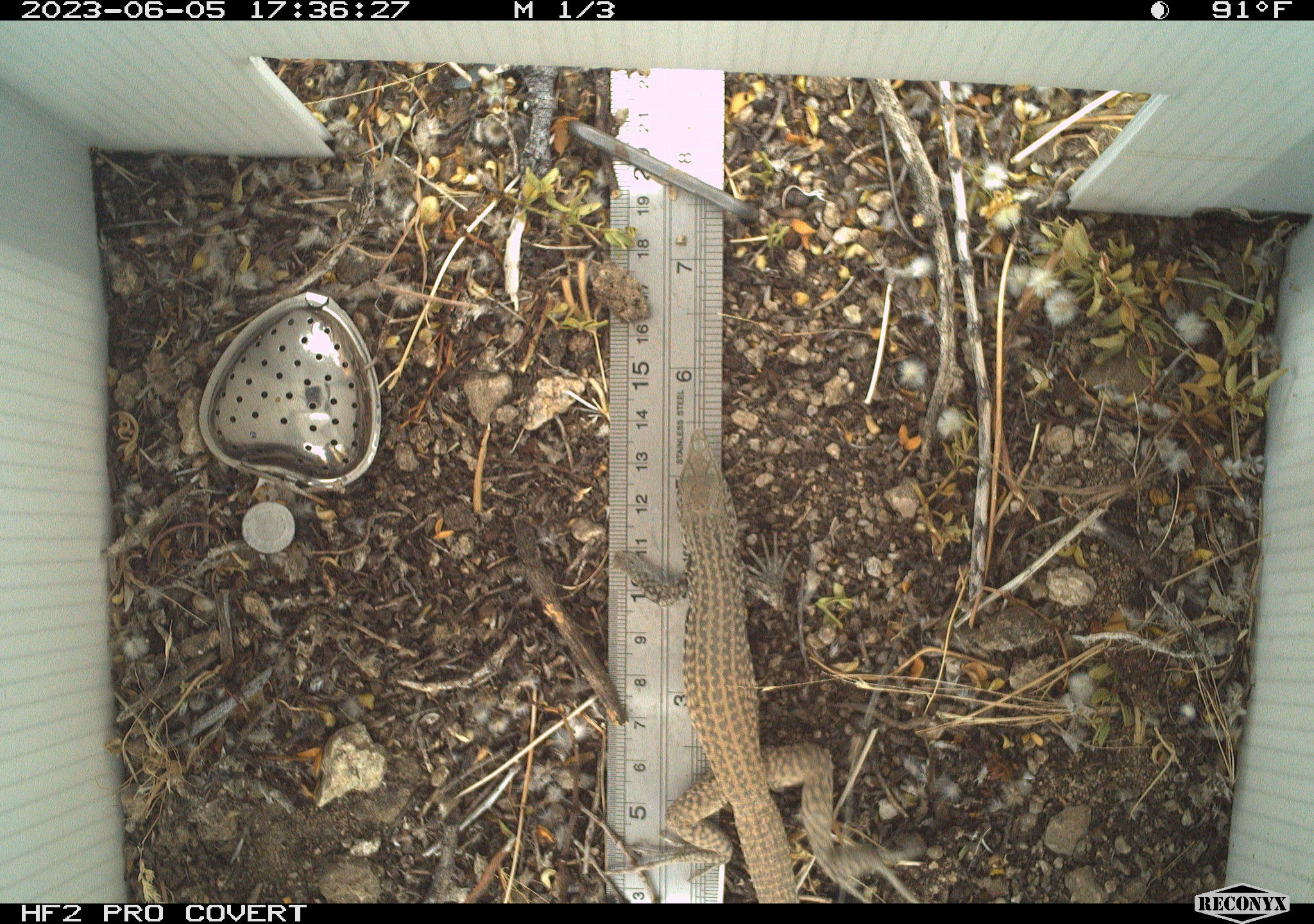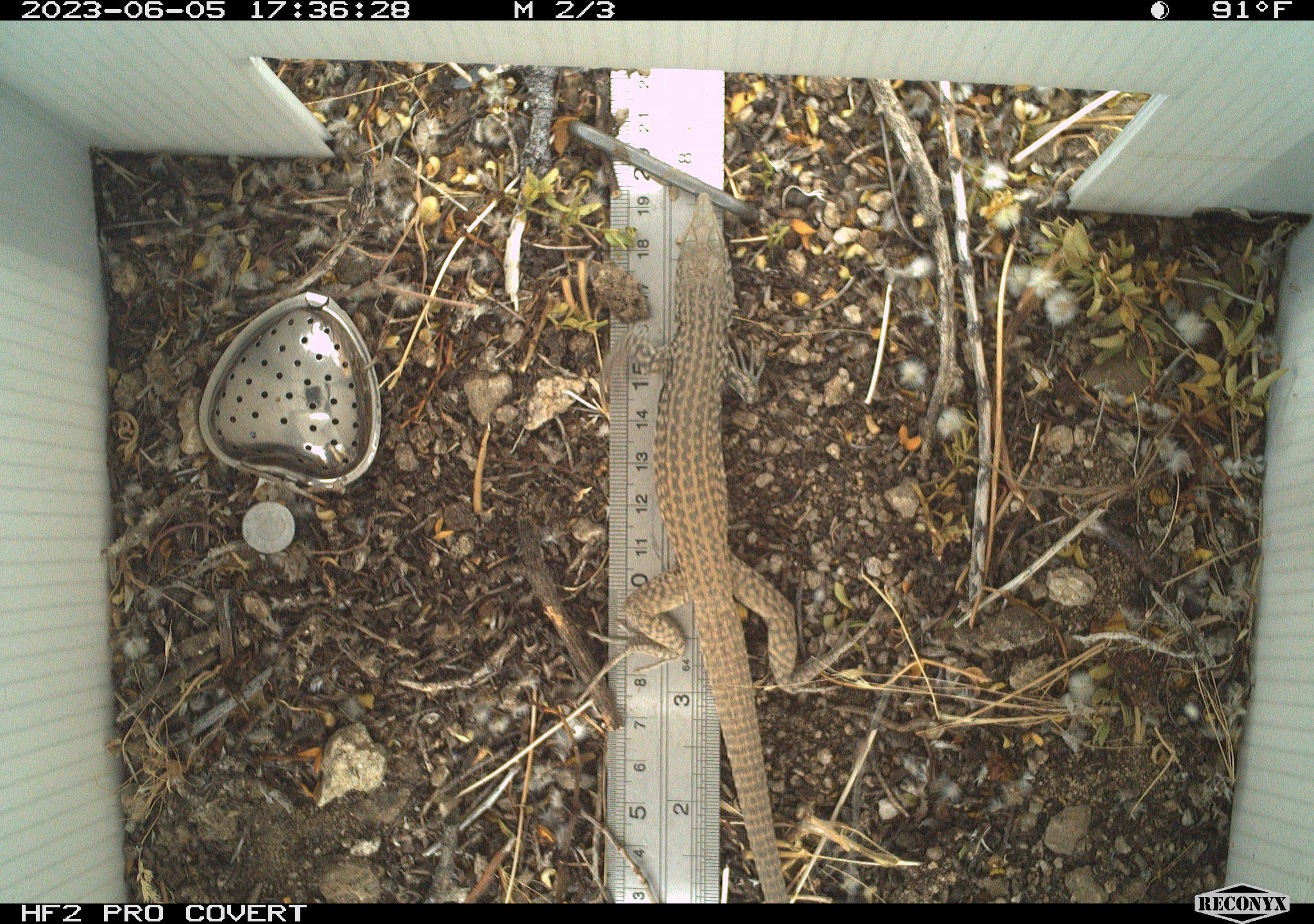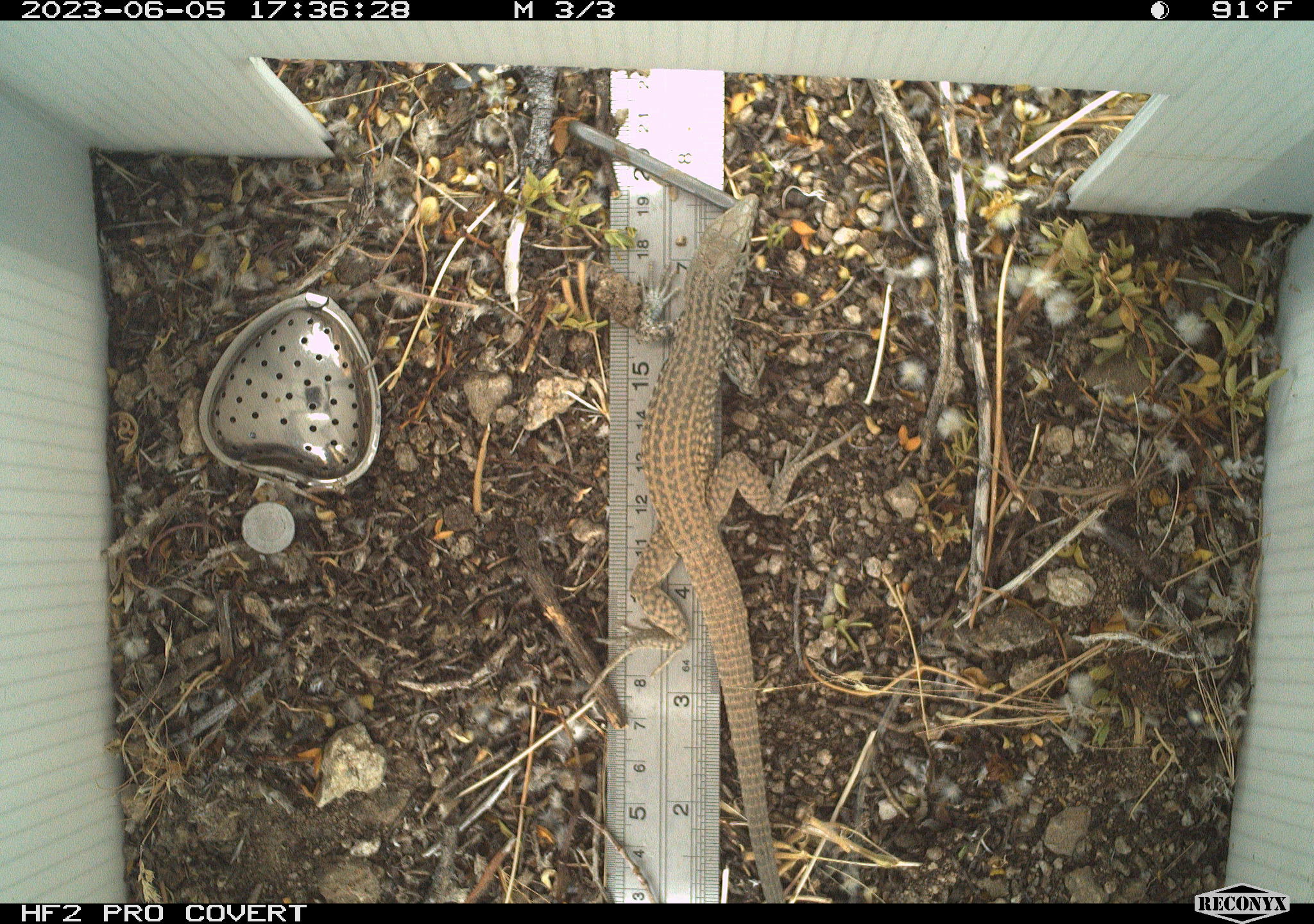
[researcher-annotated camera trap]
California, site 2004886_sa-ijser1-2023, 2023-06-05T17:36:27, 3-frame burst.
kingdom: Animalia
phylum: Chordata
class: Reptilia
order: Squamata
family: Teiidae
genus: Aspidoscelis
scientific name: Aspidoscelis tigris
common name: western whiptail